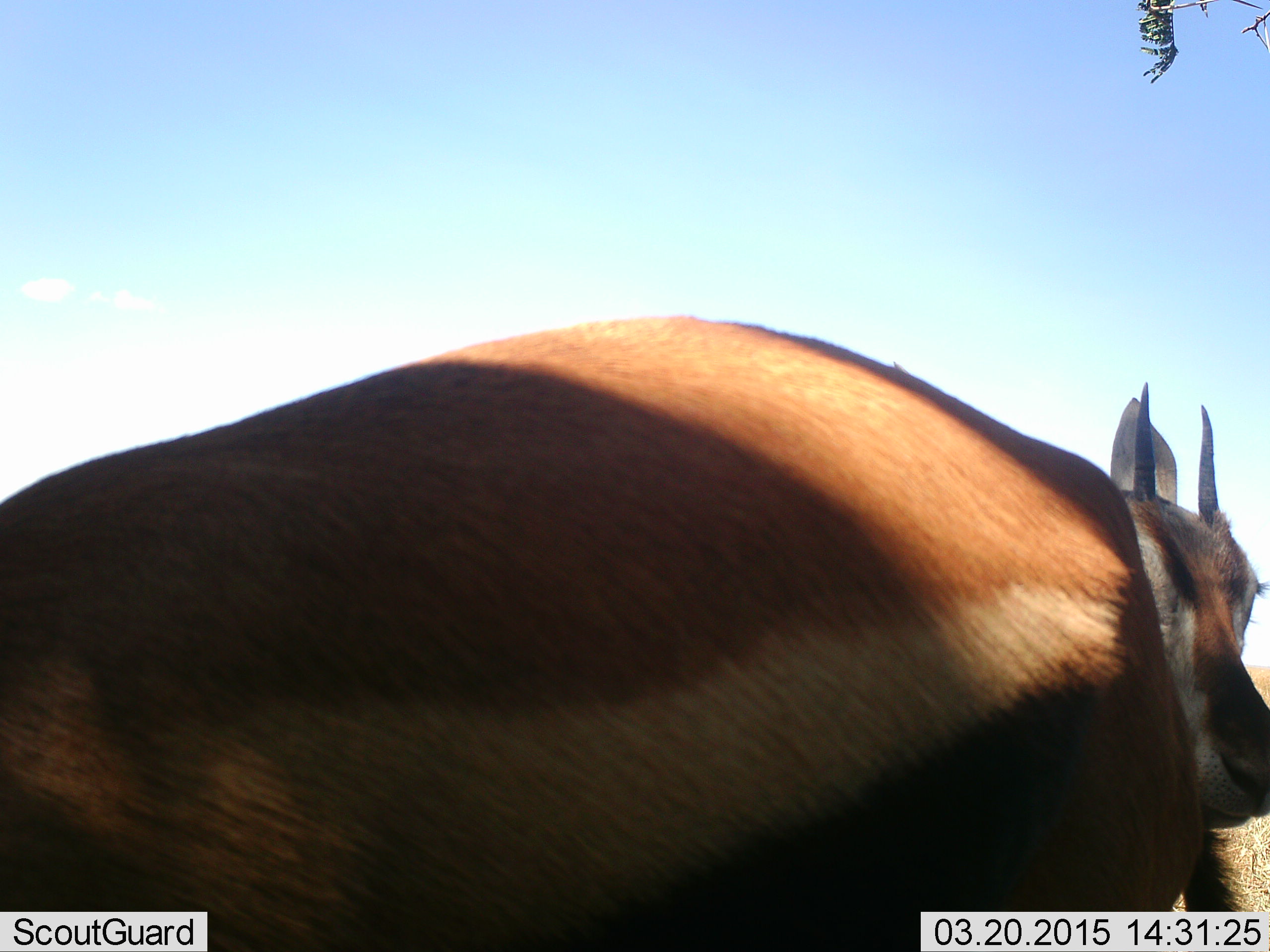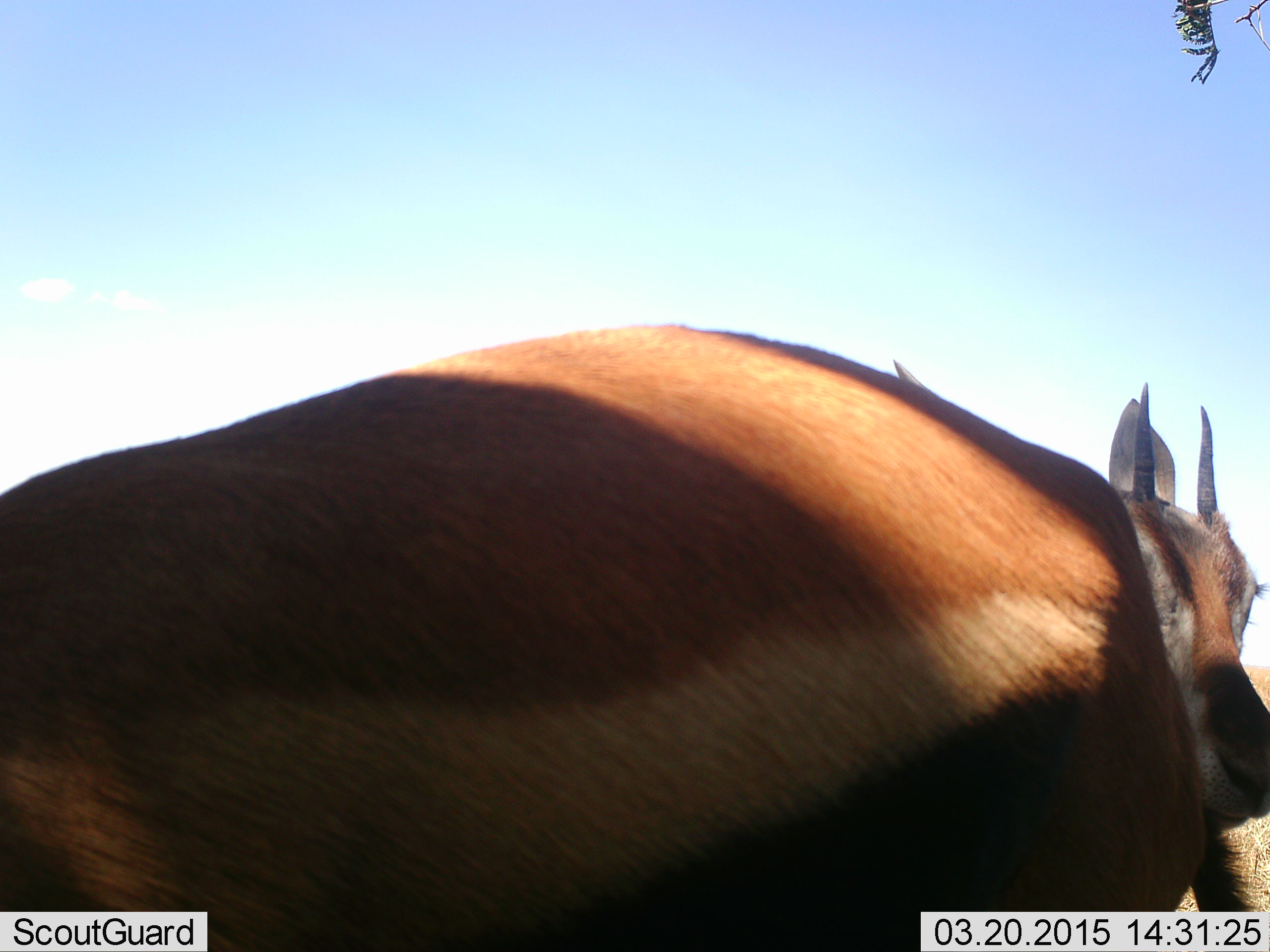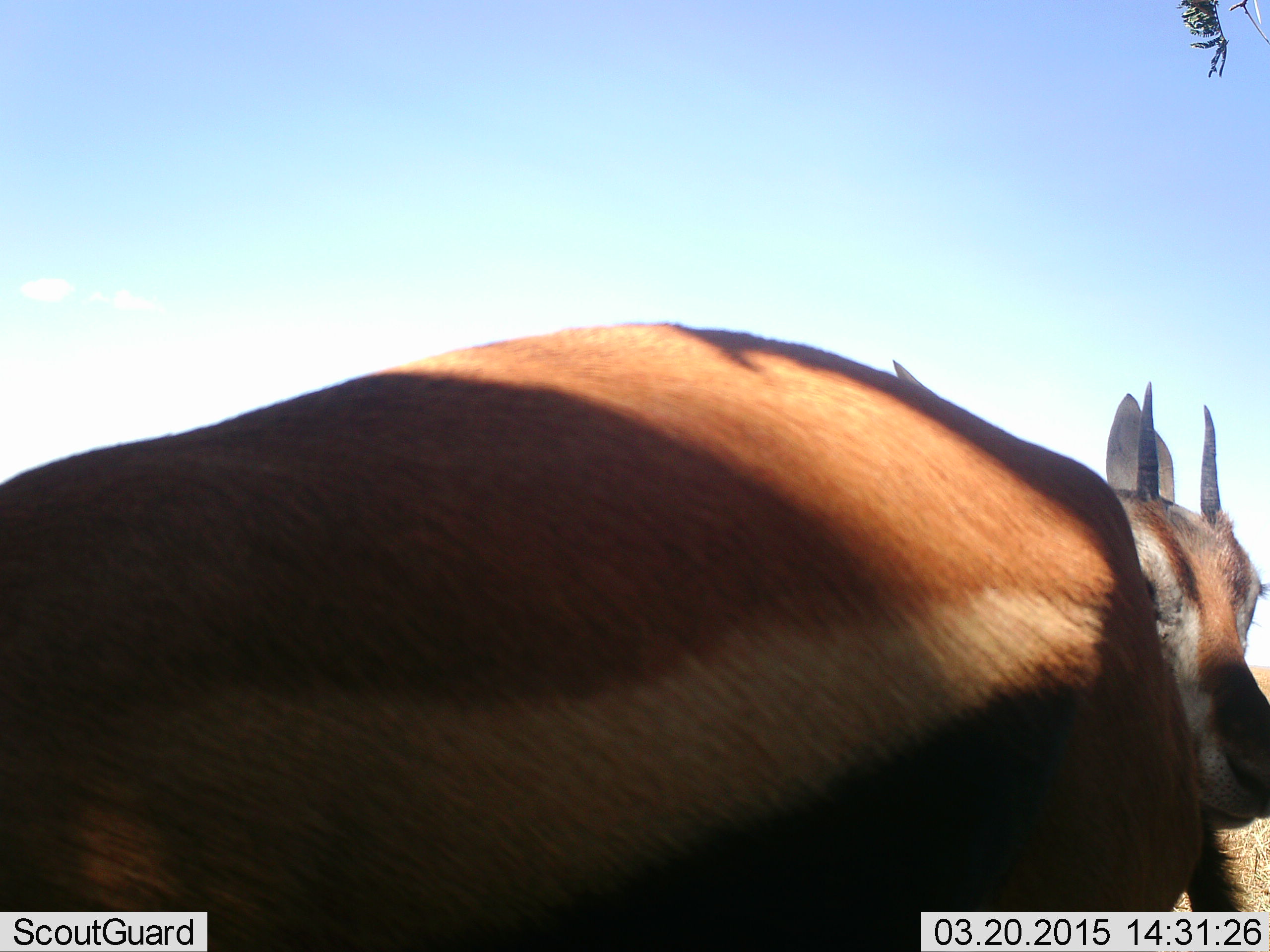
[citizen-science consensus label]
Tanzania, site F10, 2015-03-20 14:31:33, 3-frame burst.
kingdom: Animalia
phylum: Chordata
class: Mammalia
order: Artiodactyla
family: Bovidae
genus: Eudorcas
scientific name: Eudorcas thomsonii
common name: thomson's gazelle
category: gazellethomsons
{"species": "gazellethomsons (thomson's gazelle) (Eudorcas thomsonii)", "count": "2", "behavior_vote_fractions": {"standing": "90%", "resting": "10%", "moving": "10%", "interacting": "0%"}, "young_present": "0%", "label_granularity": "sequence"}